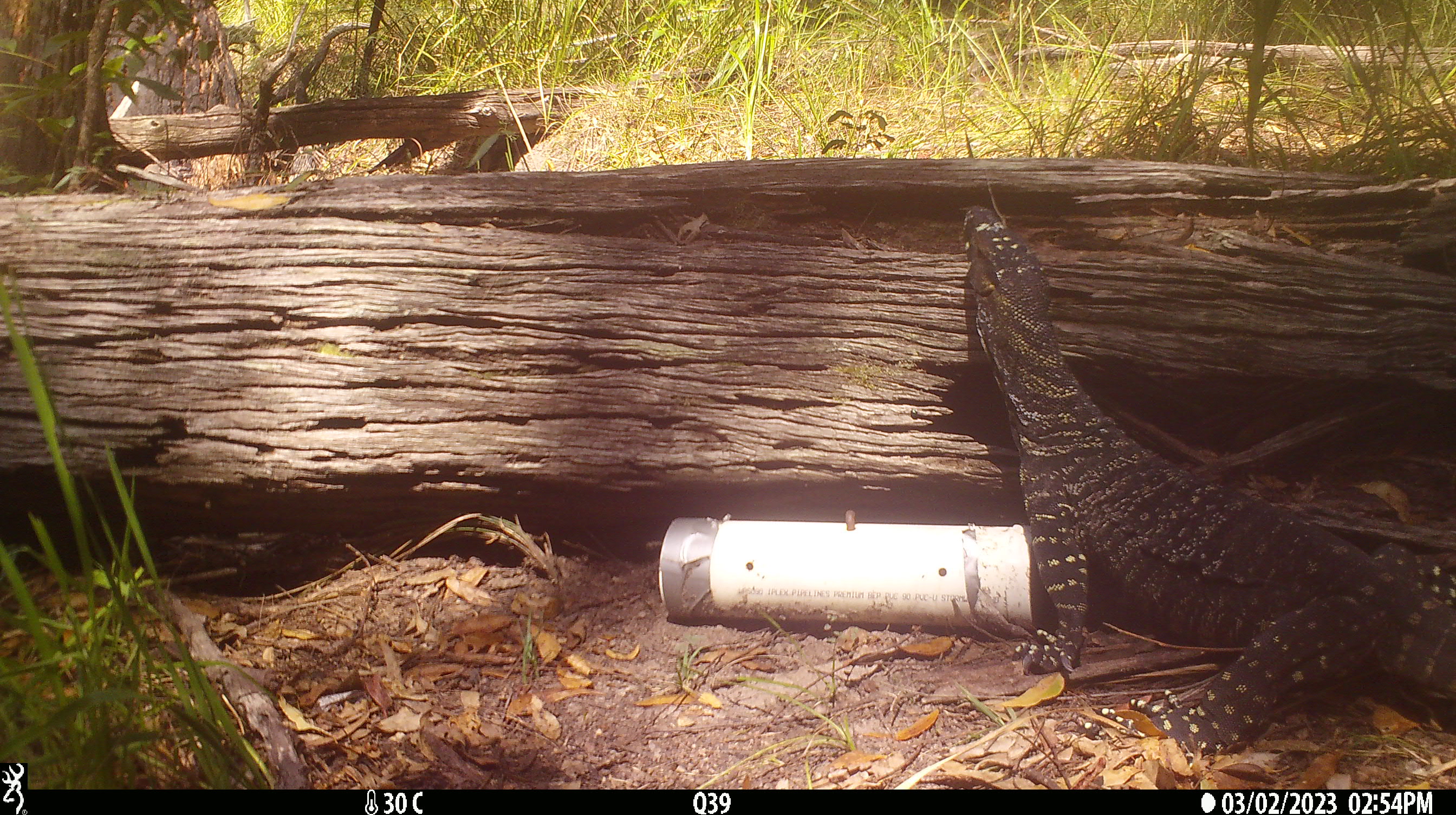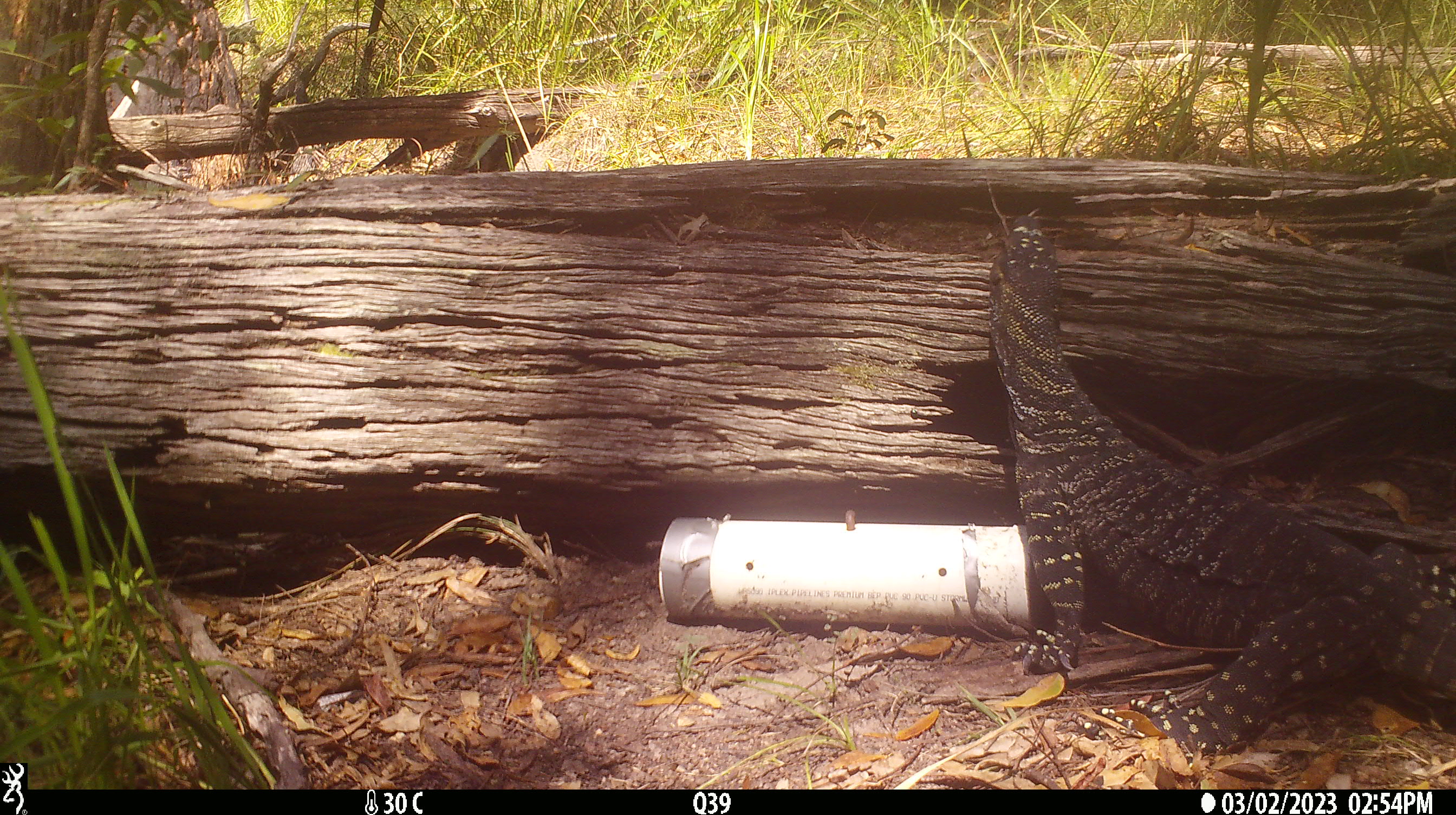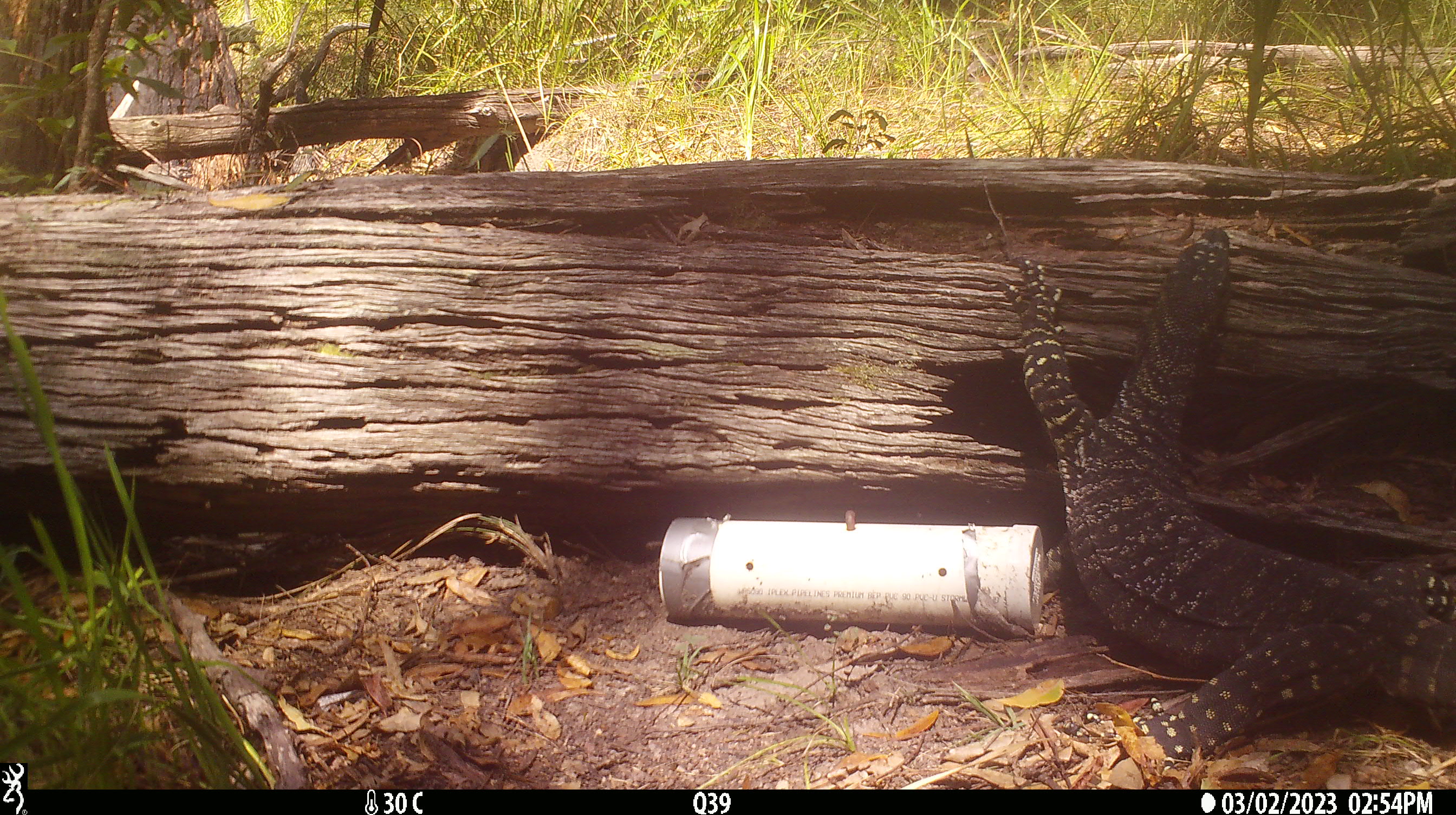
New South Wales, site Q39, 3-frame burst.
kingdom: Animalia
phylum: Chordata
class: Reptilia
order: Squamata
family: Varanidae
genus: Varanus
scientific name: Varanus varius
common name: lace monitor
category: goanna